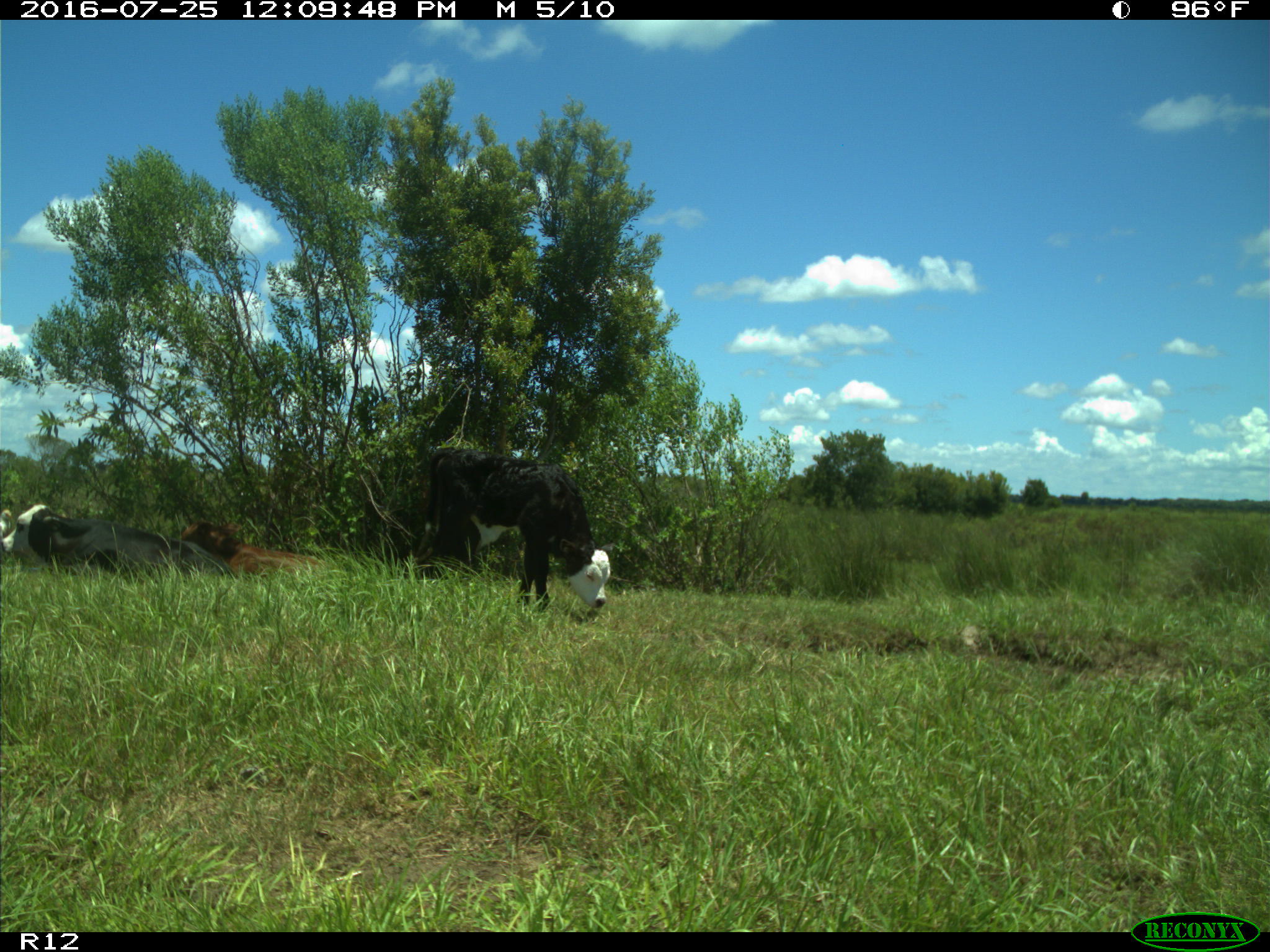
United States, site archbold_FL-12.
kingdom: Animalia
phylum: Chordata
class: Mammalia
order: Artiodactyla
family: Bovidae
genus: Bos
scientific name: Bos taurus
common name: domestic cow